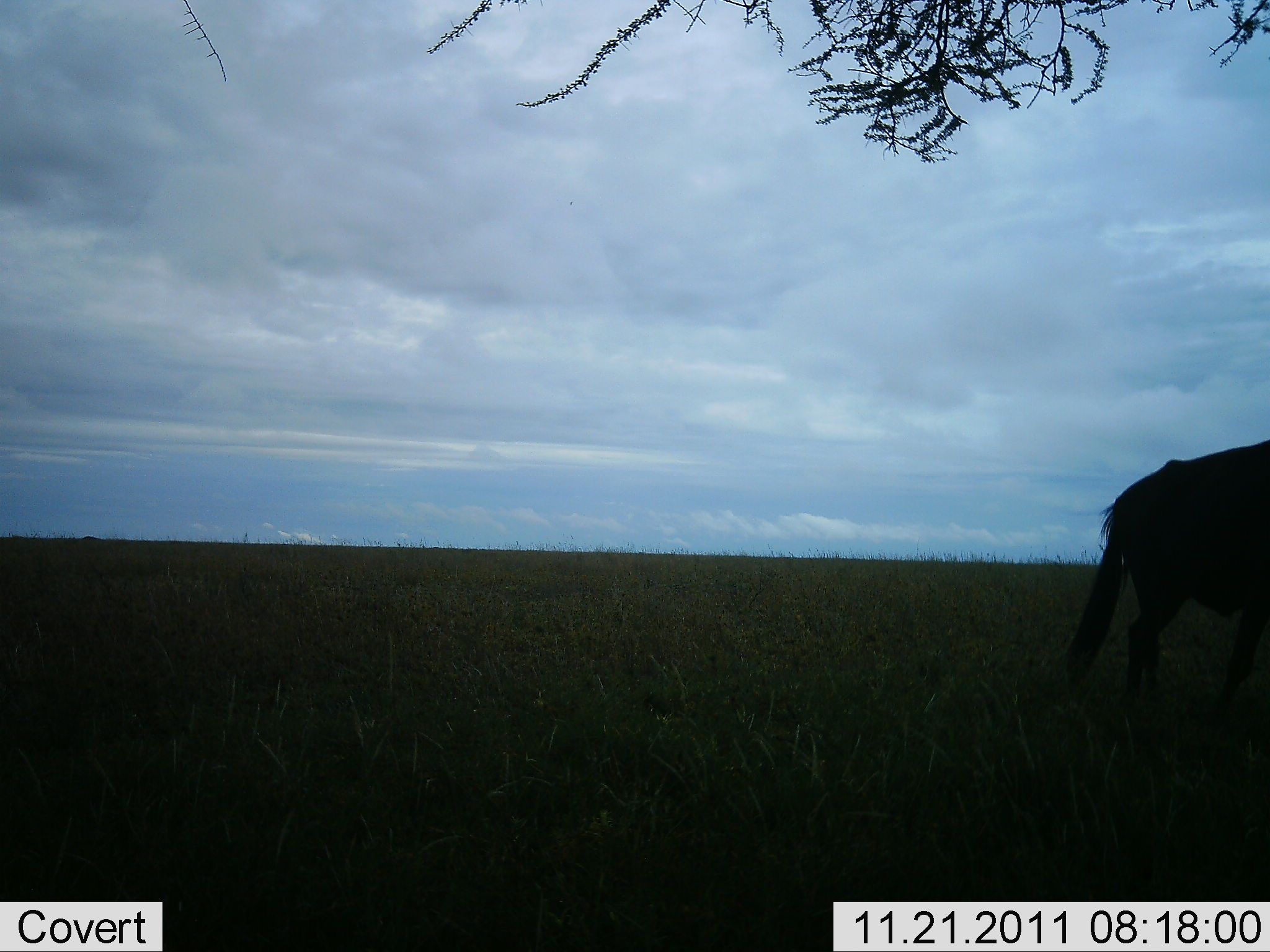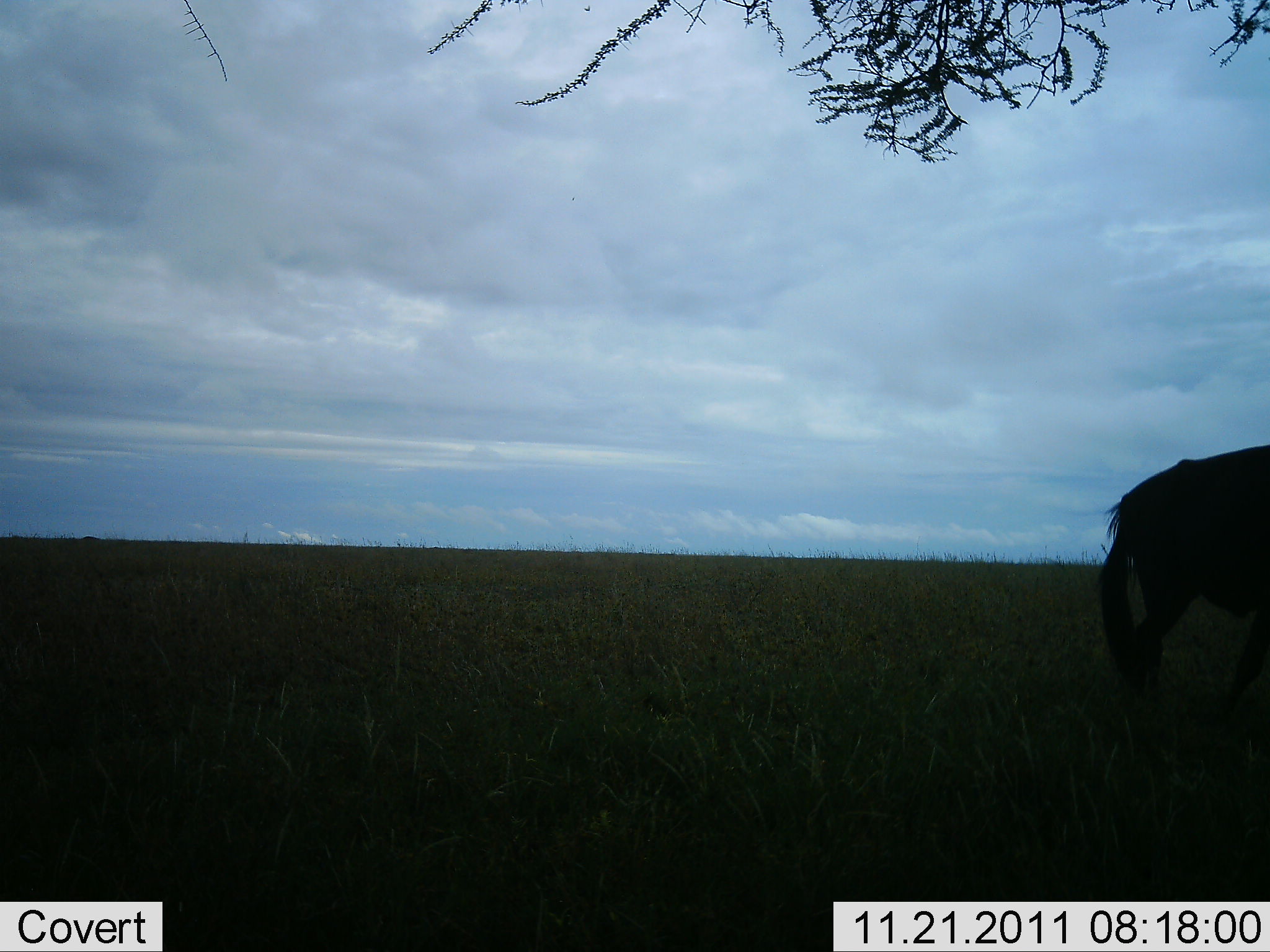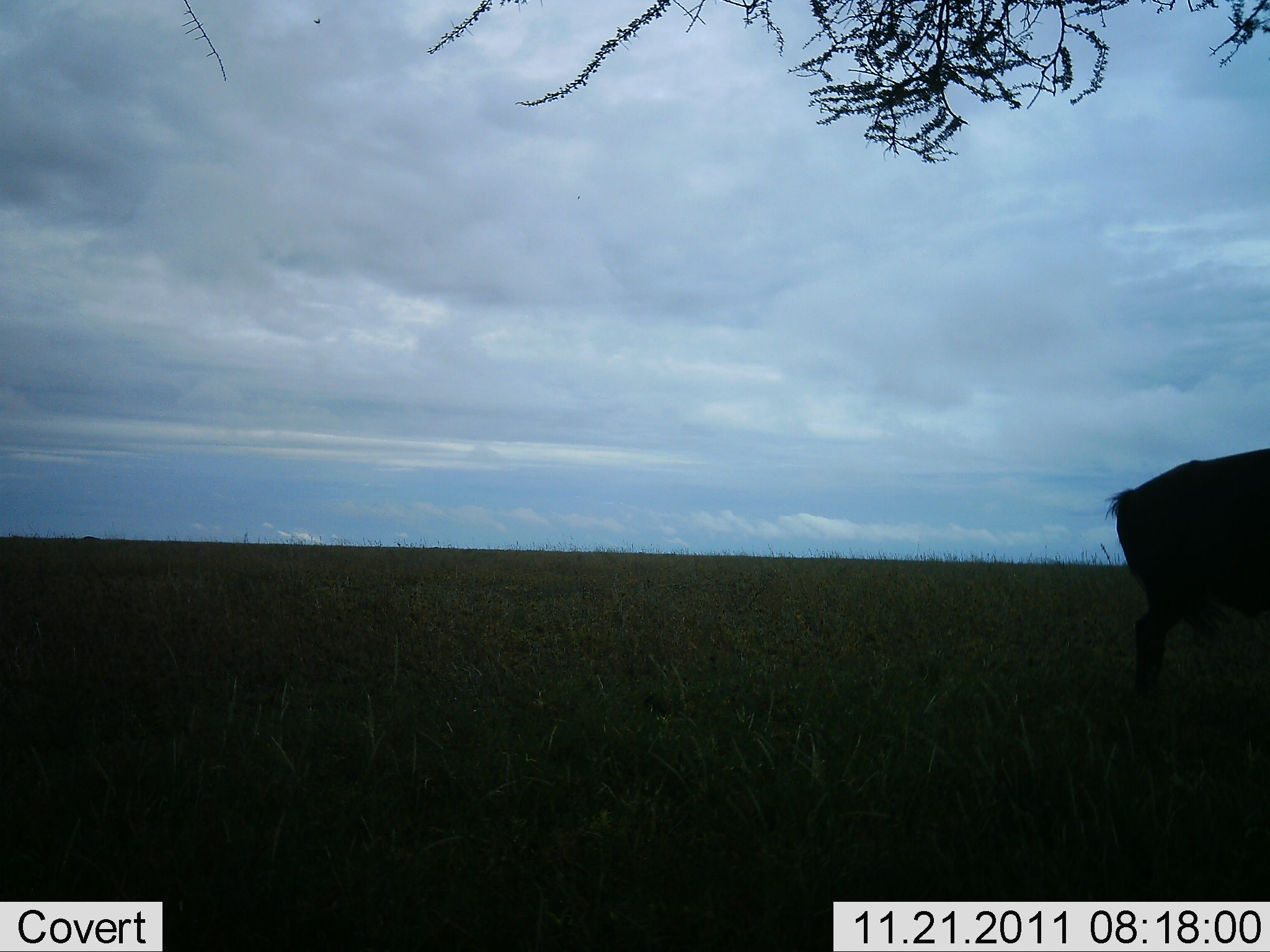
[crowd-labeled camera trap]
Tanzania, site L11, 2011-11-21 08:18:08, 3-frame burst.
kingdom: Animalia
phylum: Chordata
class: Mammalia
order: Artiodactyla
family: Bovidae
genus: Connochaetes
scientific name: Connochaetes taurinus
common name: blue wildebeest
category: wildebeest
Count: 1.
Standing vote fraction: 92%.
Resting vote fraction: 0%.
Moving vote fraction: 0%.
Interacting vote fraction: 0%.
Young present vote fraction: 0%.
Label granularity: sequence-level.